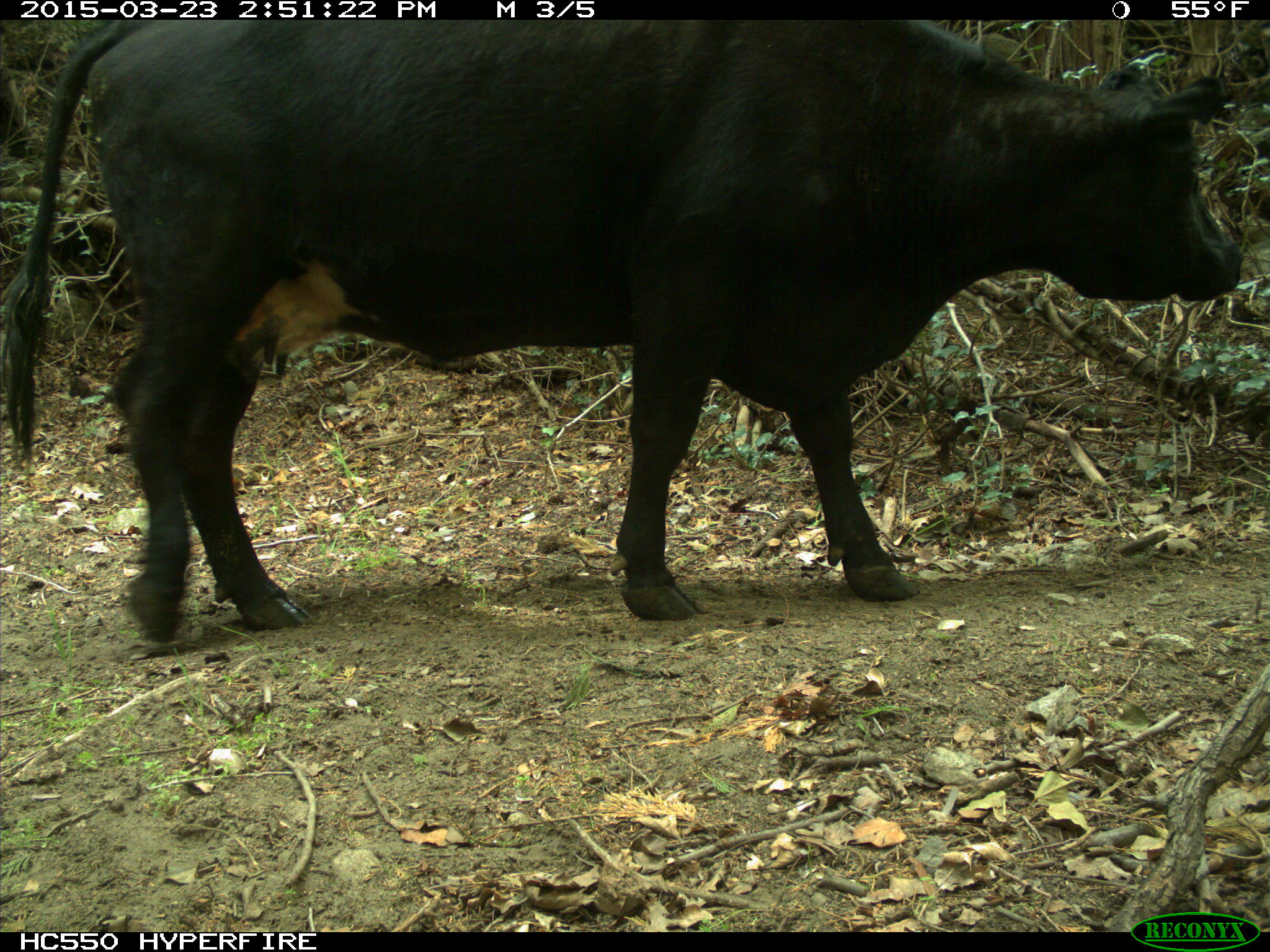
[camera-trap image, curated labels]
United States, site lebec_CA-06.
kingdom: Animalia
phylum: Chordata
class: Mammalia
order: Artiodactyla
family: Bovidae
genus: Bos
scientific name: Bos taurus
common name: domestic cow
Bos taurus (domestic cow).